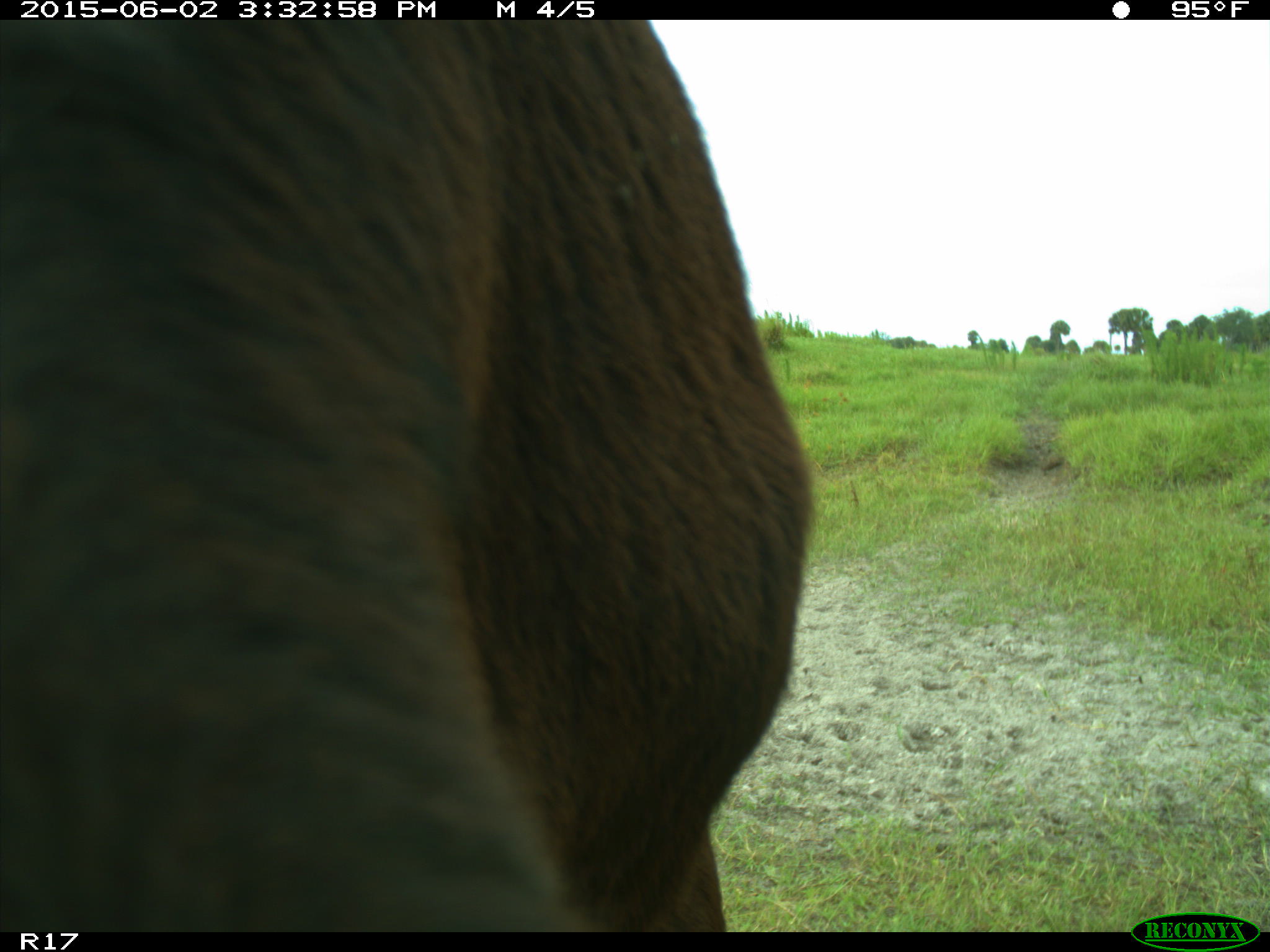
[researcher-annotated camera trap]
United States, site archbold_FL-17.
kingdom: Animalia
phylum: Chordata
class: Mammalia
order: Artiodactyla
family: Bovidae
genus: Bos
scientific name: Bos taurus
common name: domestic cow